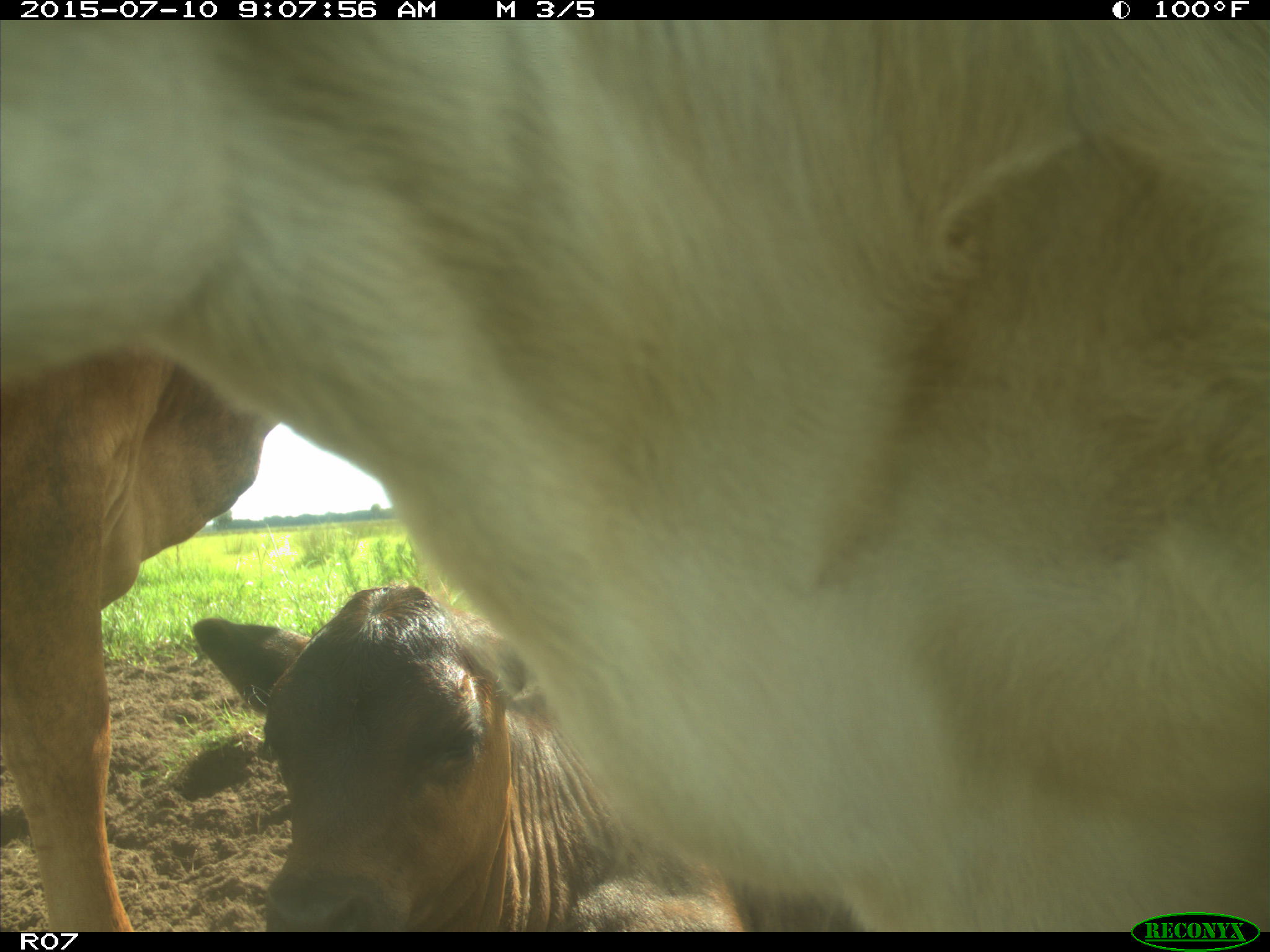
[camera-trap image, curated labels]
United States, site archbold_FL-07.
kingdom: Animalia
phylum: Chordata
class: Mammalia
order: Artiodactyla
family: Bovidae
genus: Bos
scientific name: Bos taurus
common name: domestic cow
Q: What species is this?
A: Bos taurus (domestic cow).